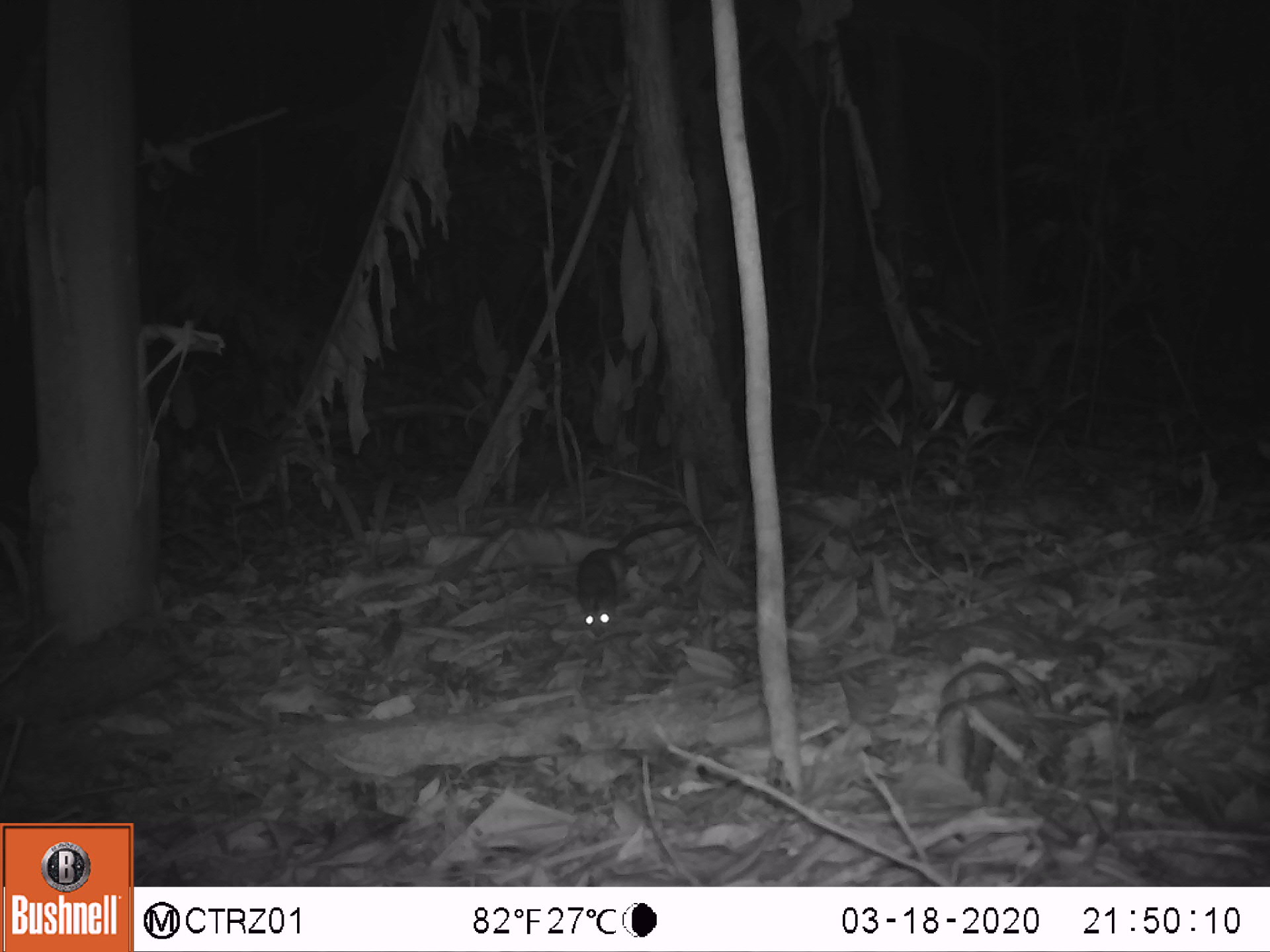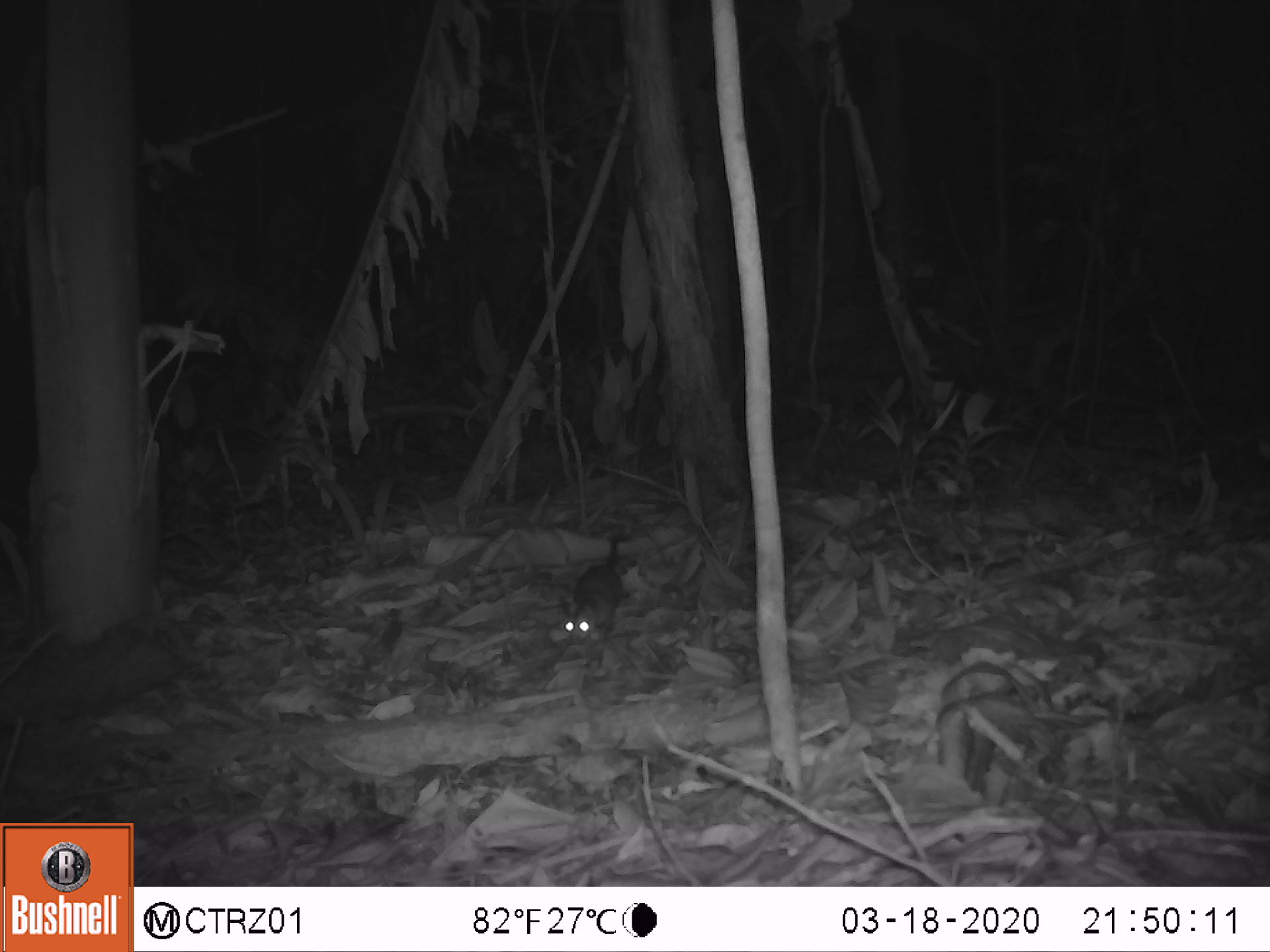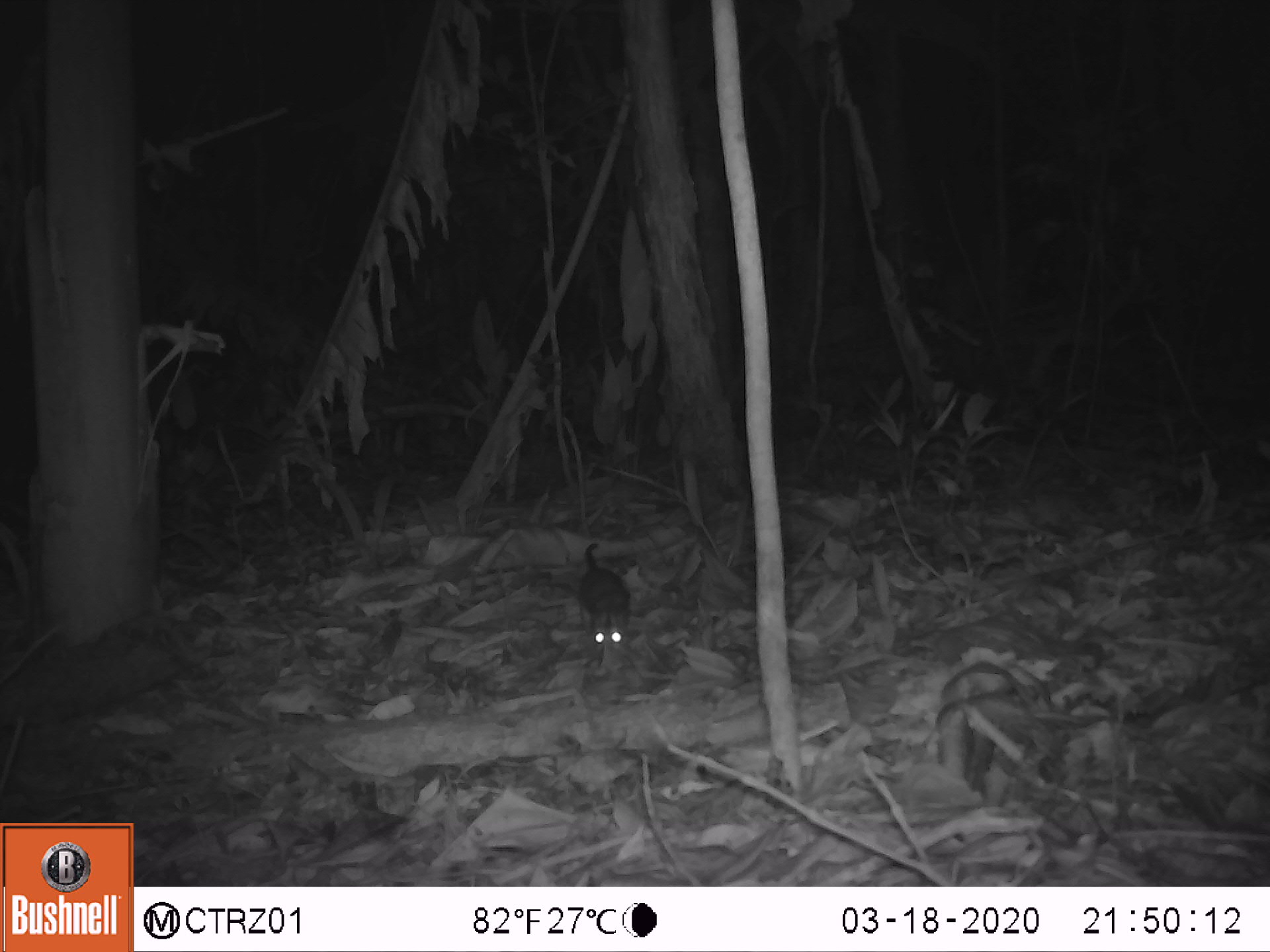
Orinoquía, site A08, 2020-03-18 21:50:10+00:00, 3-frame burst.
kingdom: Animalia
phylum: Chordata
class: Mammalia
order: Rodentia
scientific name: Rodentia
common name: rodent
Rodent (Rodentia).